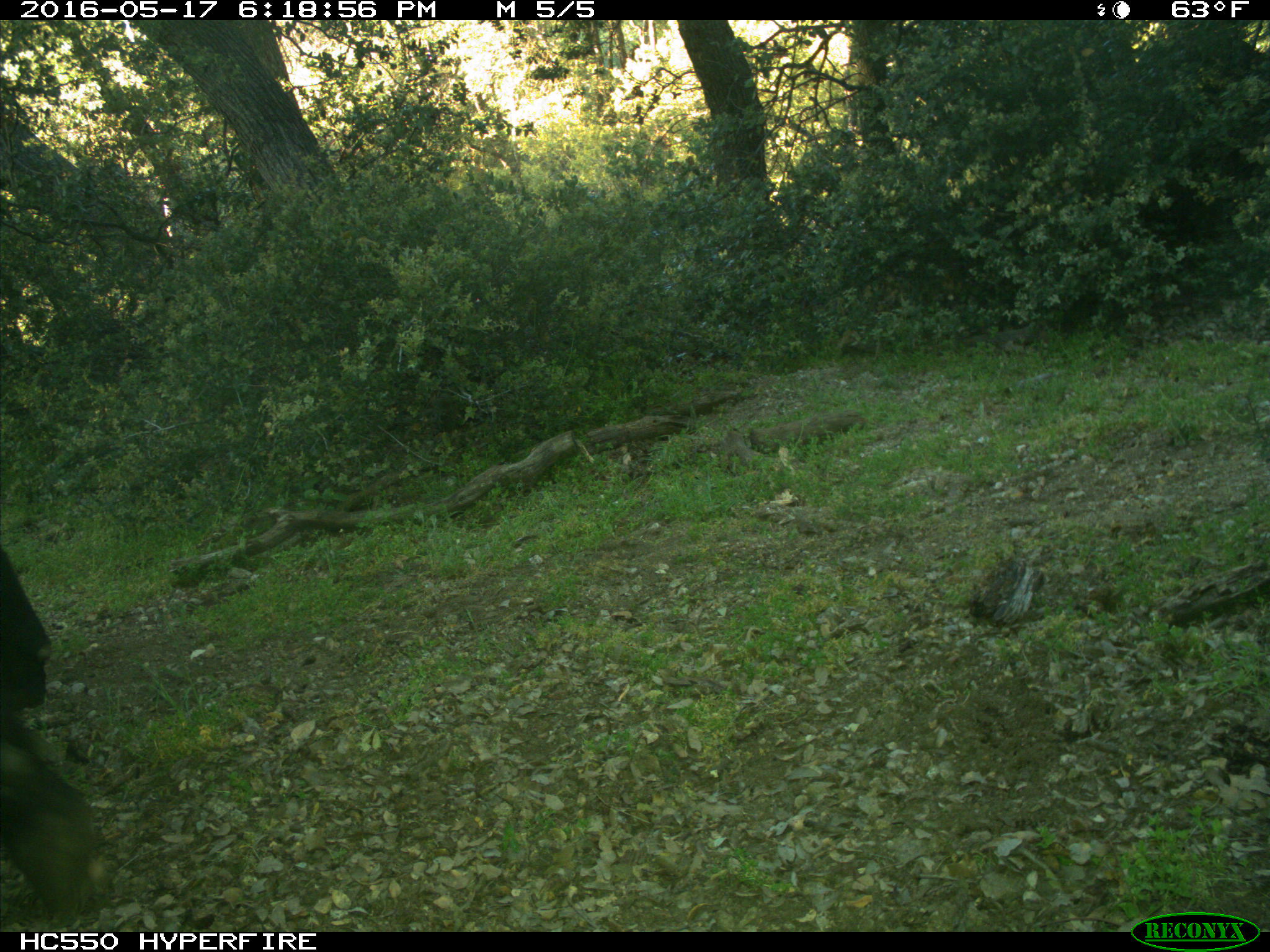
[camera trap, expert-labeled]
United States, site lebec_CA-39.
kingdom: Animalia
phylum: Chordata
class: Mammalia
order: Artiodactyla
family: Bovidae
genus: Bos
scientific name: Bos taurus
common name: domestic cow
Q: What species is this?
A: Bos taurus (domestic cow).